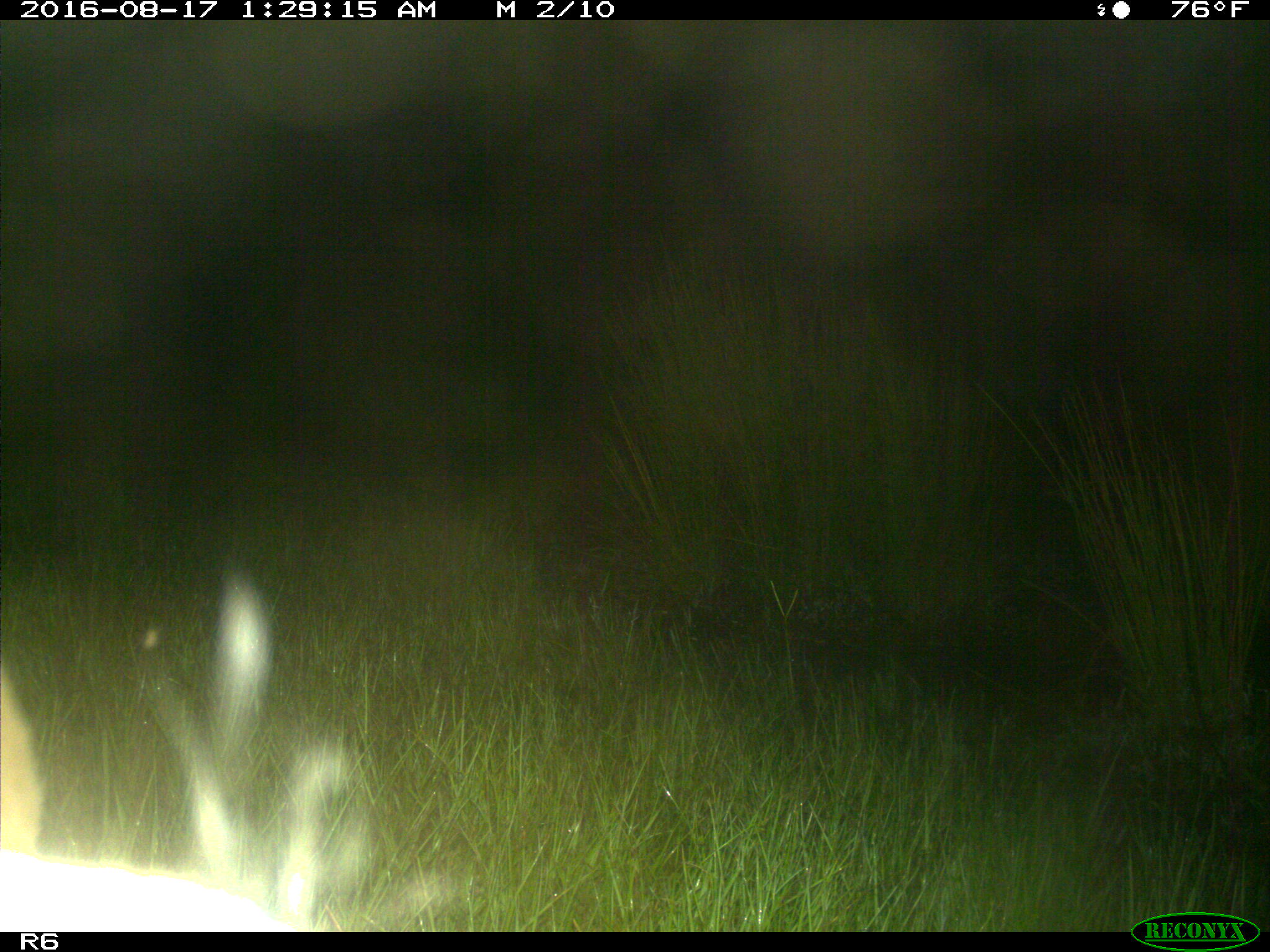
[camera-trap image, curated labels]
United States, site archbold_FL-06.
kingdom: Animalia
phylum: Chordata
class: Mammalia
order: Artiodactyla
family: Bovidae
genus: Bos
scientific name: Bos taurus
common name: domestic cow